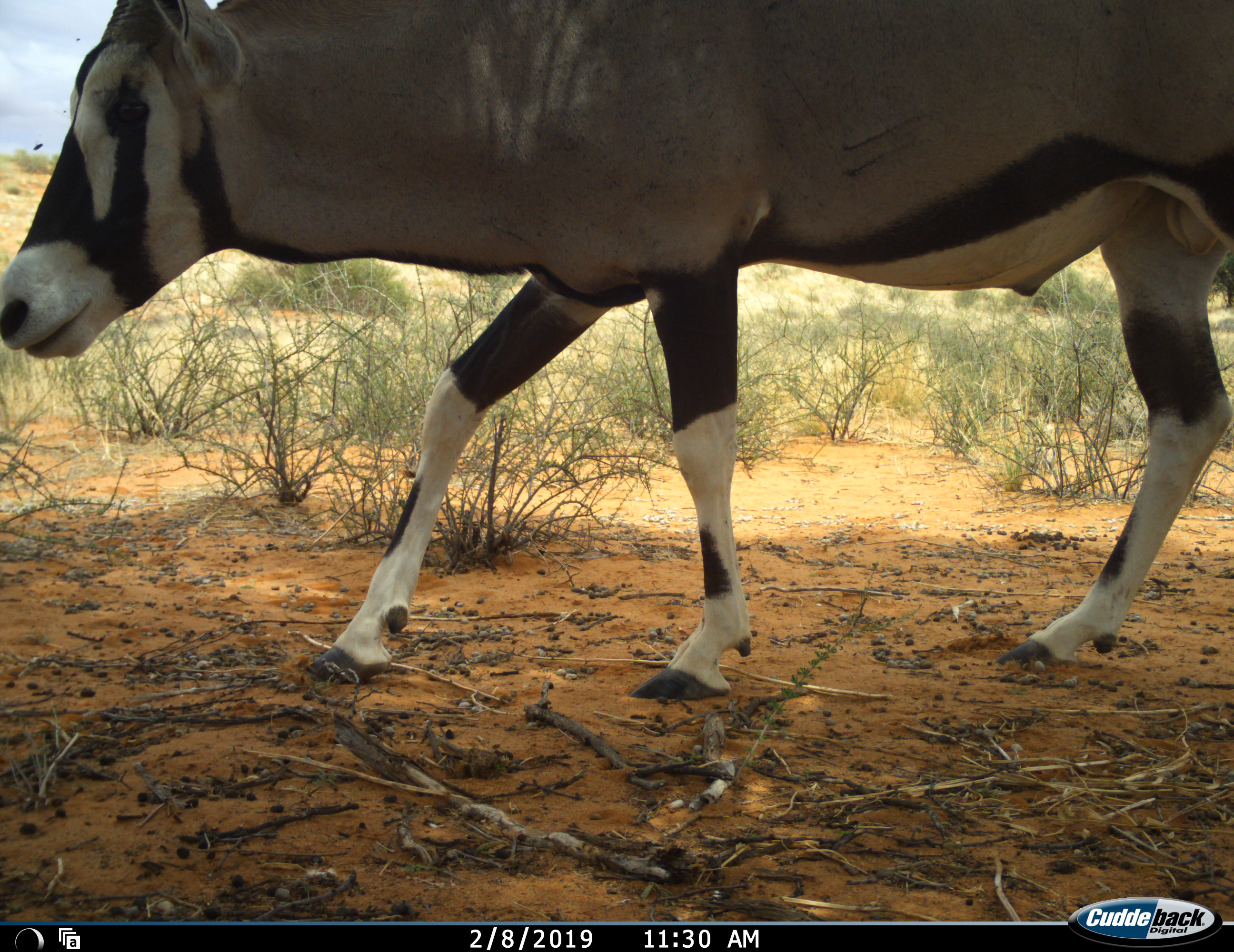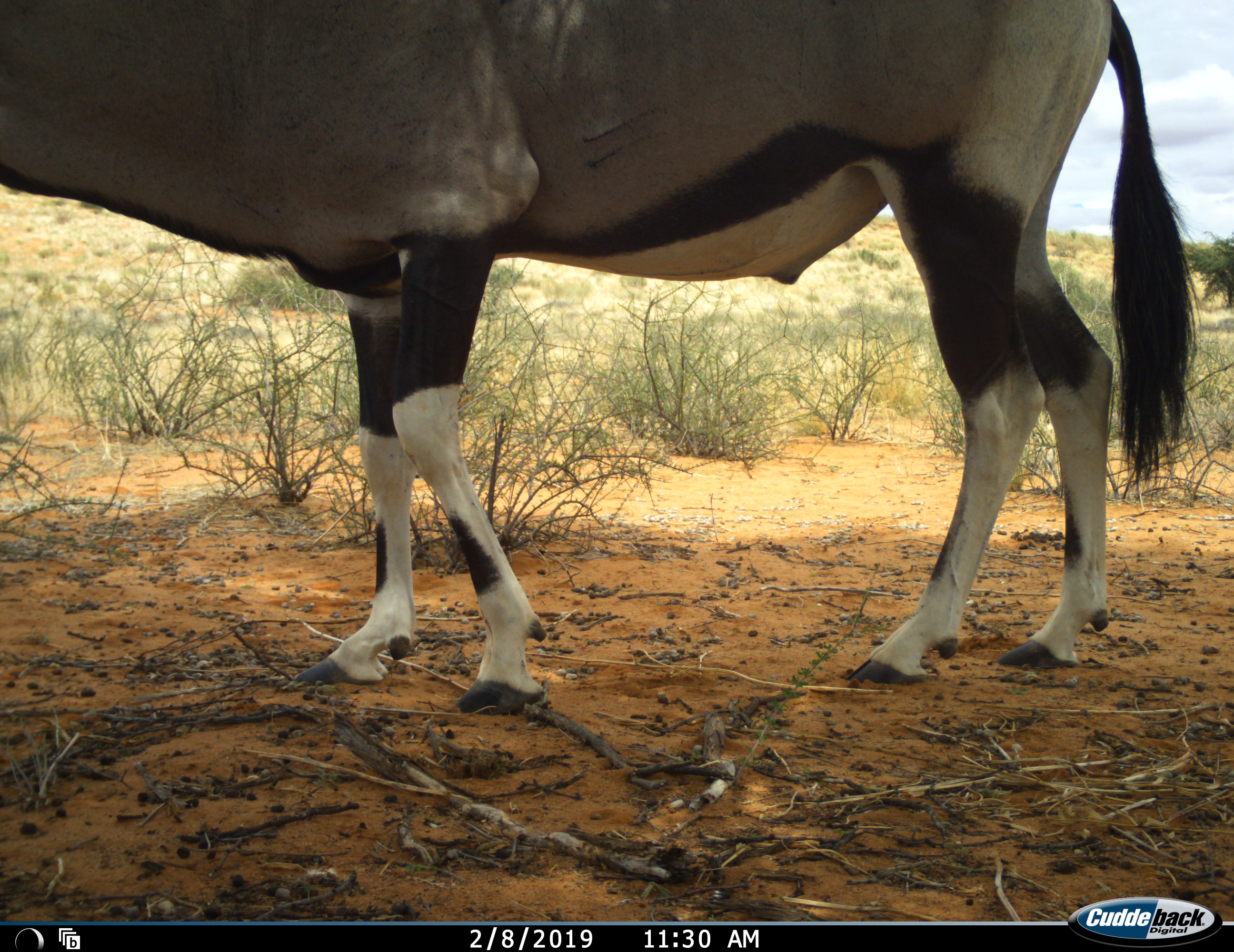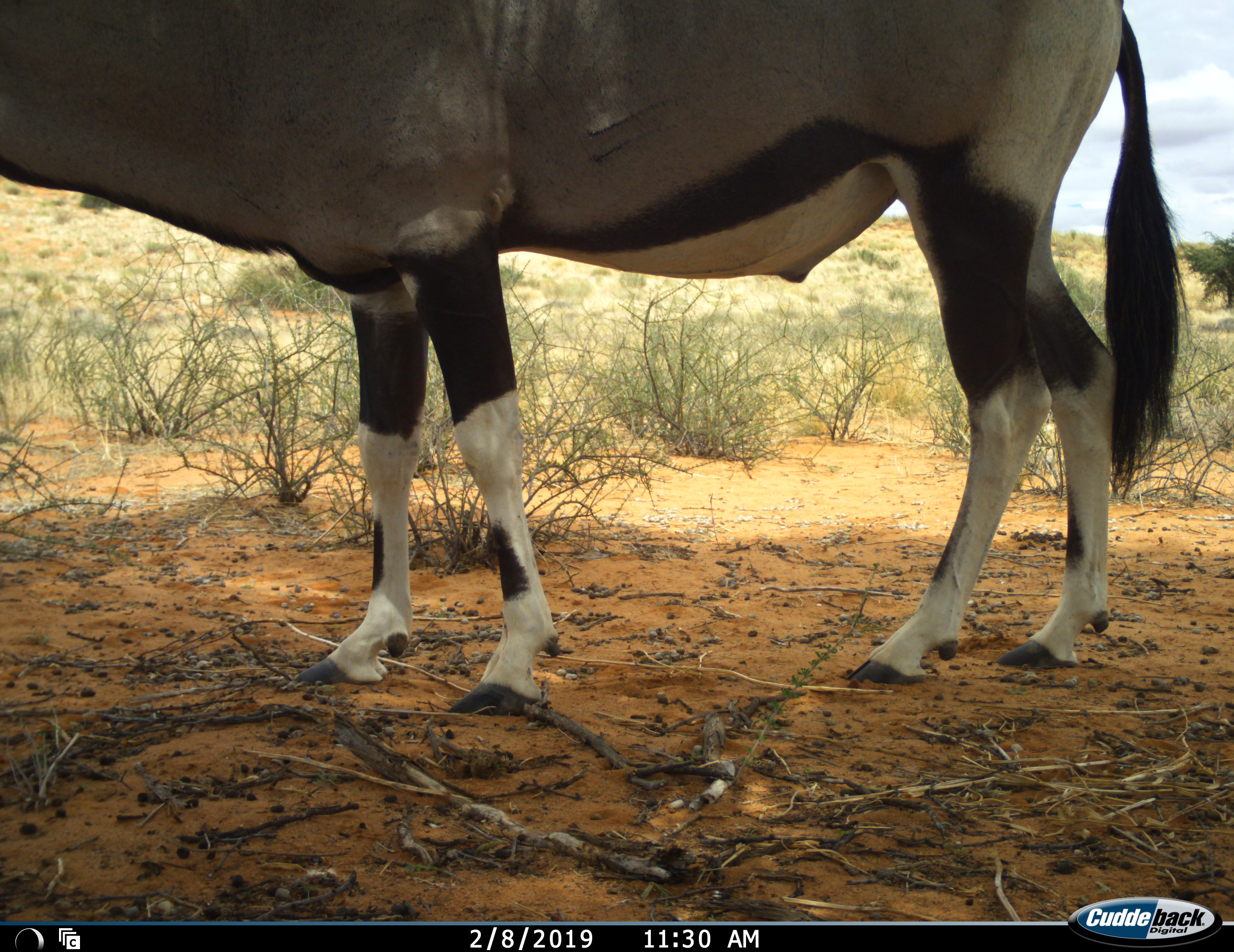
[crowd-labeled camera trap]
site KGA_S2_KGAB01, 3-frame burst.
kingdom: Animalia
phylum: Chordata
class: Mammalia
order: Artiodactyla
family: Bovidae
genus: Oryx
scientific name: Oryx gazella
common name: gemsbok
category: oryx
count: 1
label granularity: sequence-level